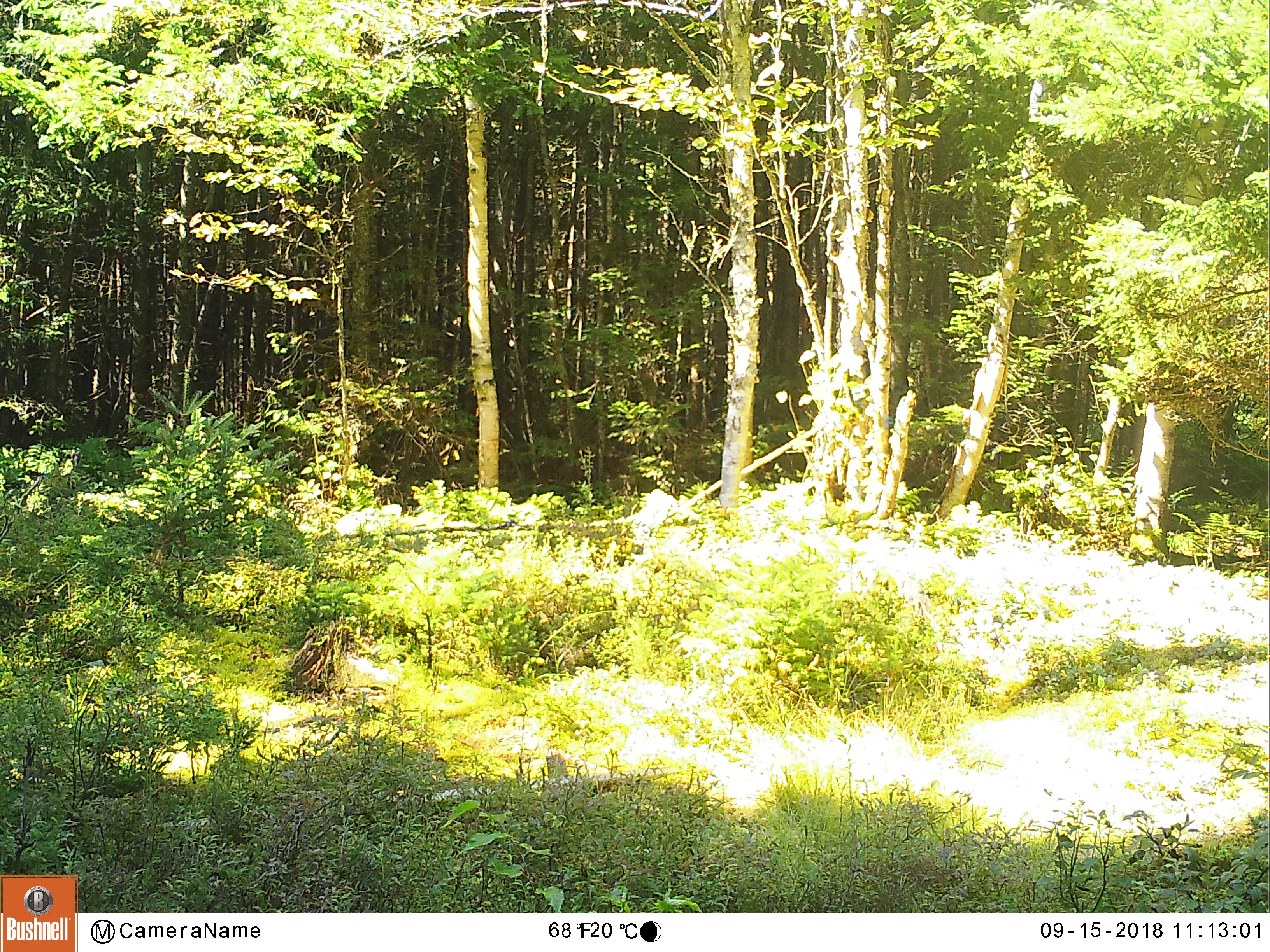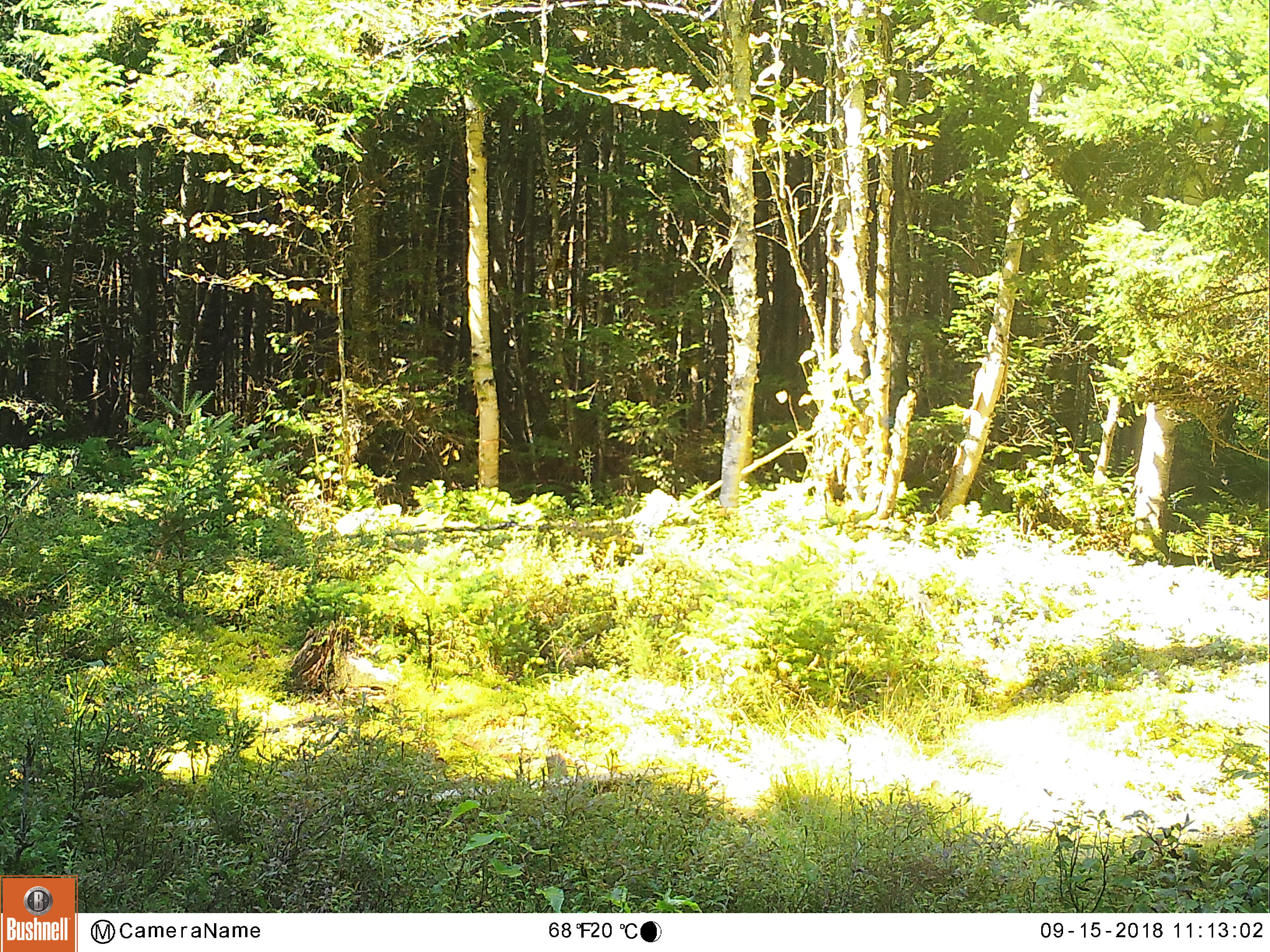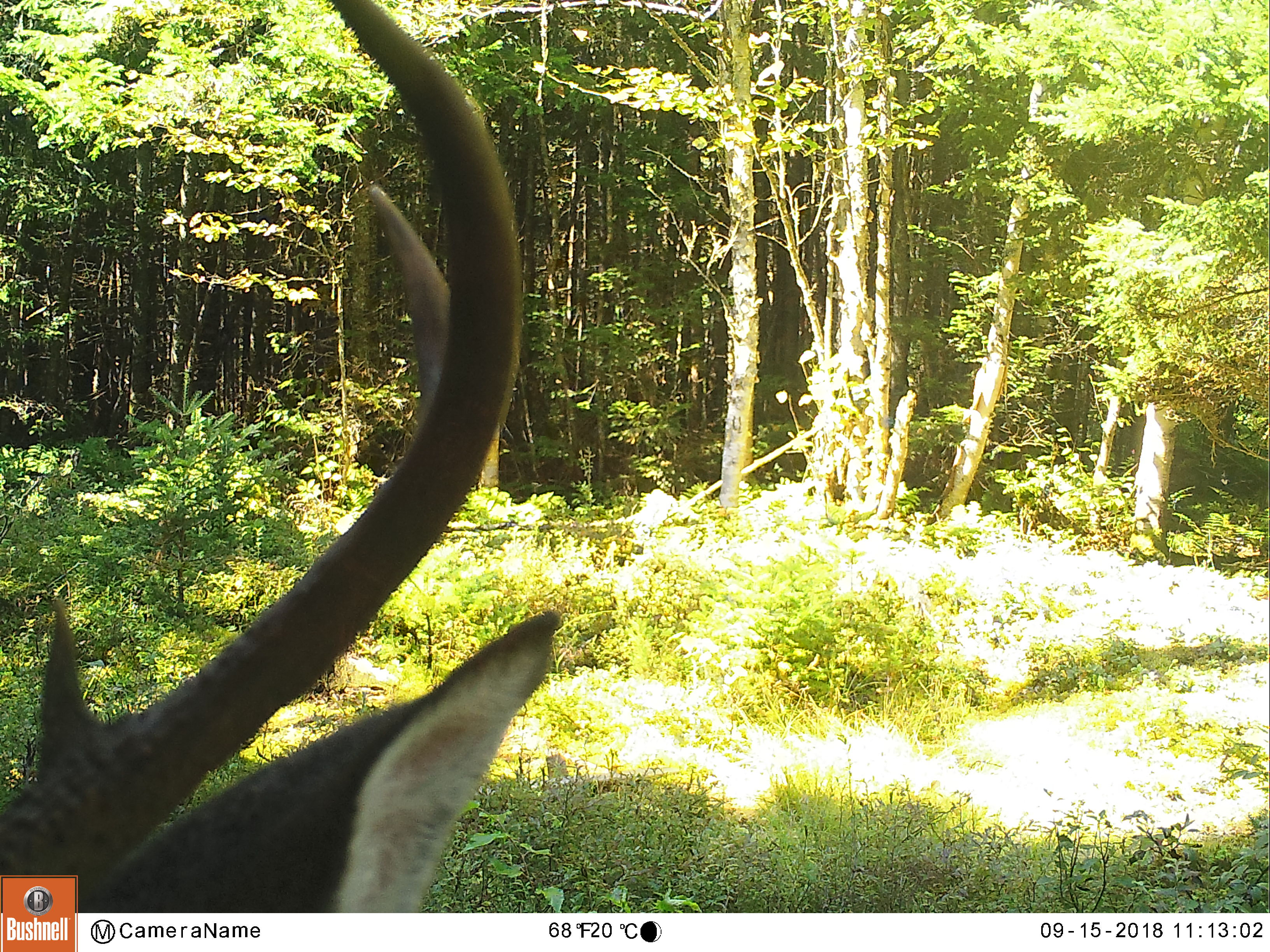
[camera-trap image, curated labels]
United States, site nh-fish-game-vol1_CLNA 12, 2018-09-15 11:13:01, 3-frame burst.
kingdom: Animalia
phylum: Chordata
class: Mammalia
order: Artiodactyla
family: Cervidae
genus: Odocoileus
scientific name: Odocoileus virginianus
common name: white-tailed deer